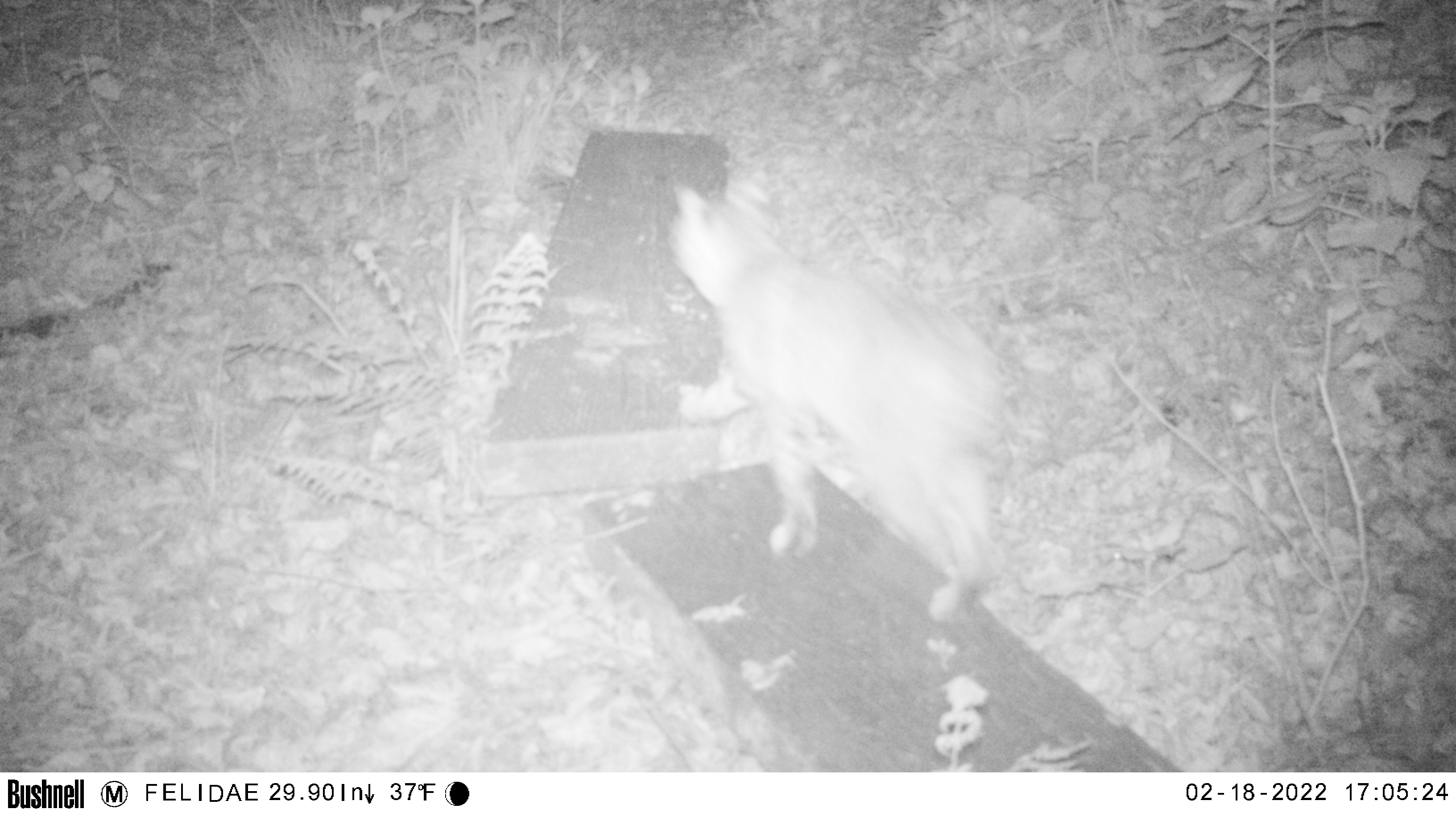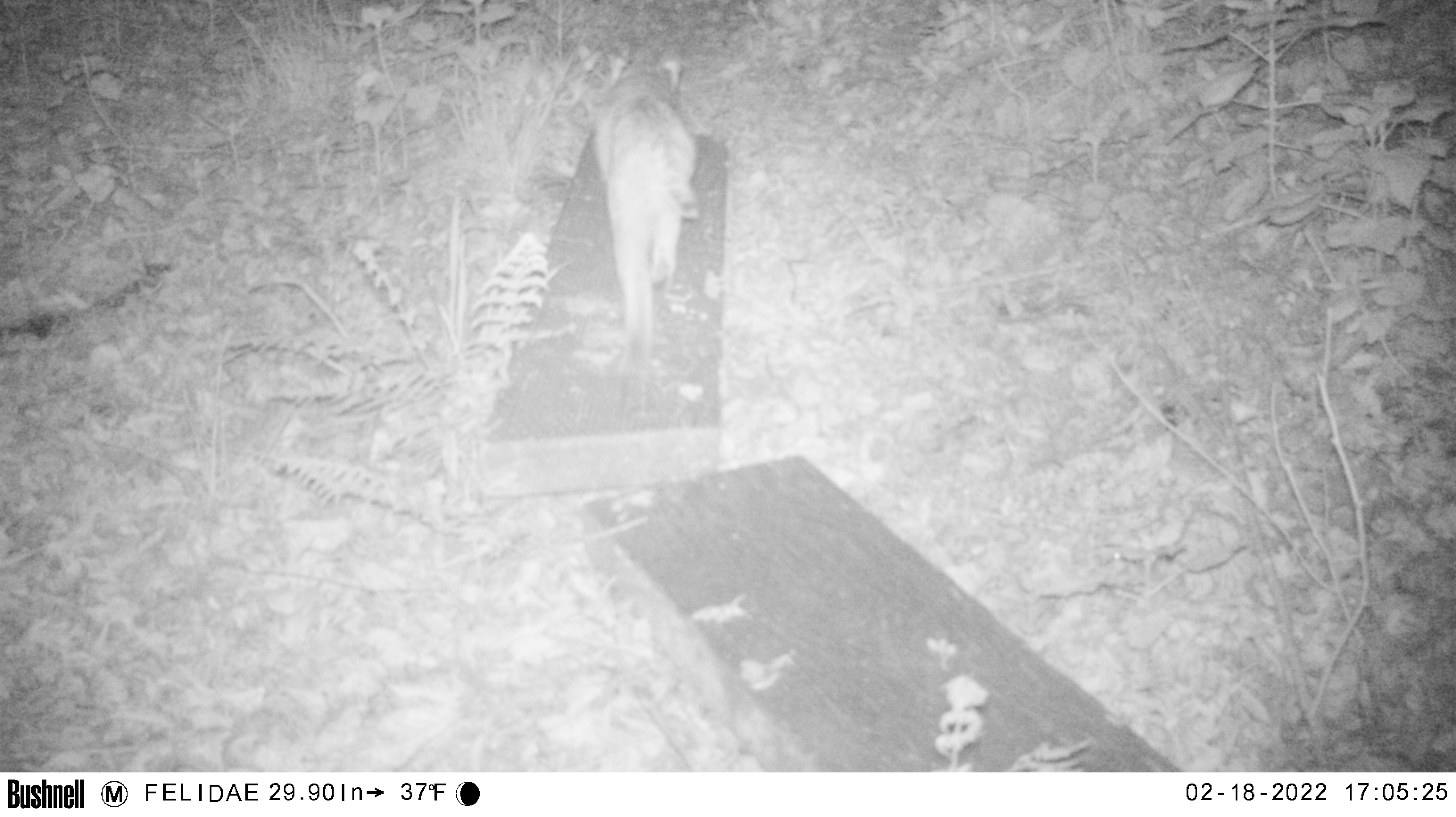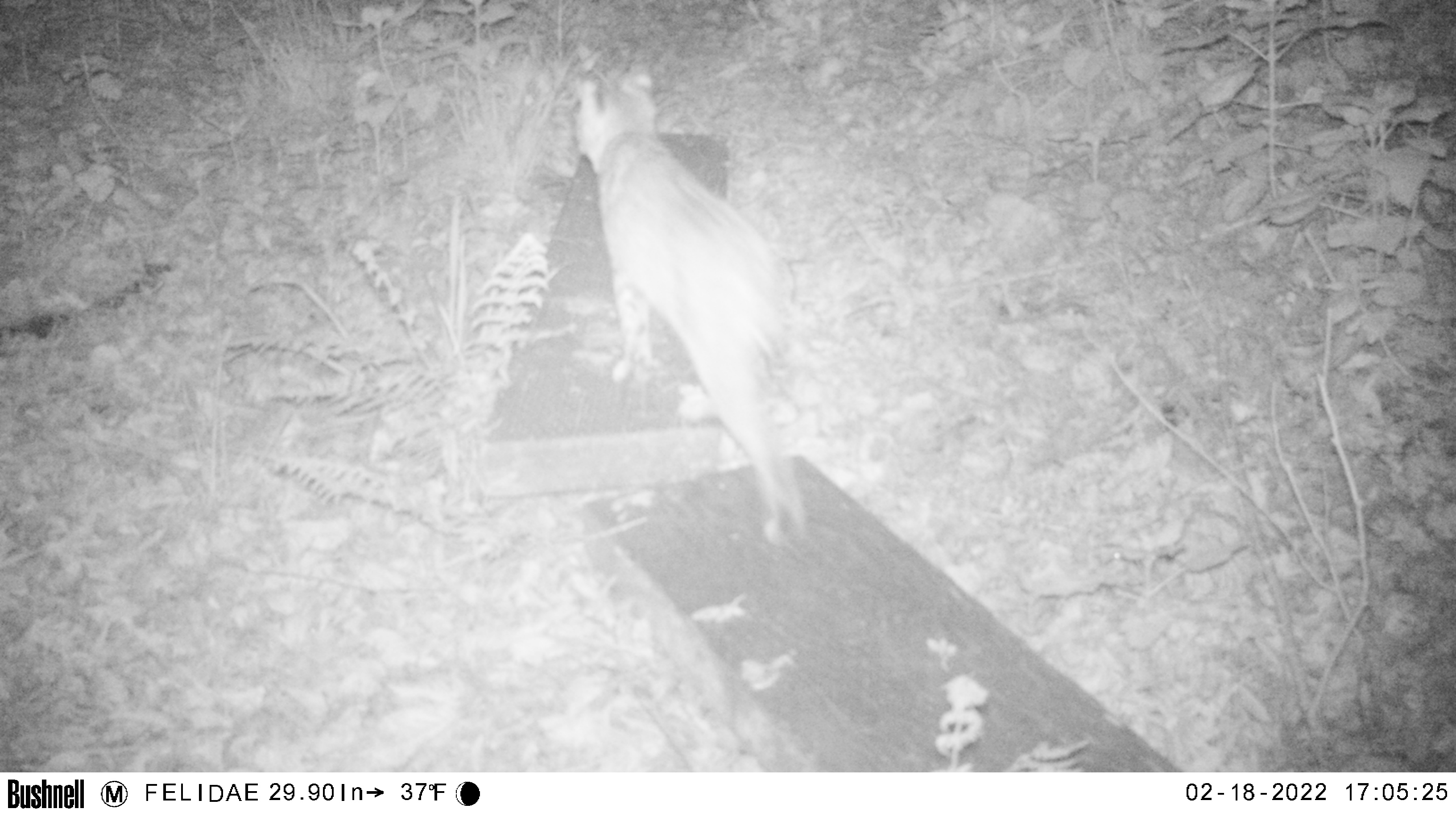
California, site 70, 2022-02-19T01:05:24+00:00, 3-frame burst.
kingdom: Animalia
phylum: Chordata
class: Mammalia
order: Carnivora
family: Felidae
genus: Lynx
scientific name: Lynx rufus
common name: bobcat